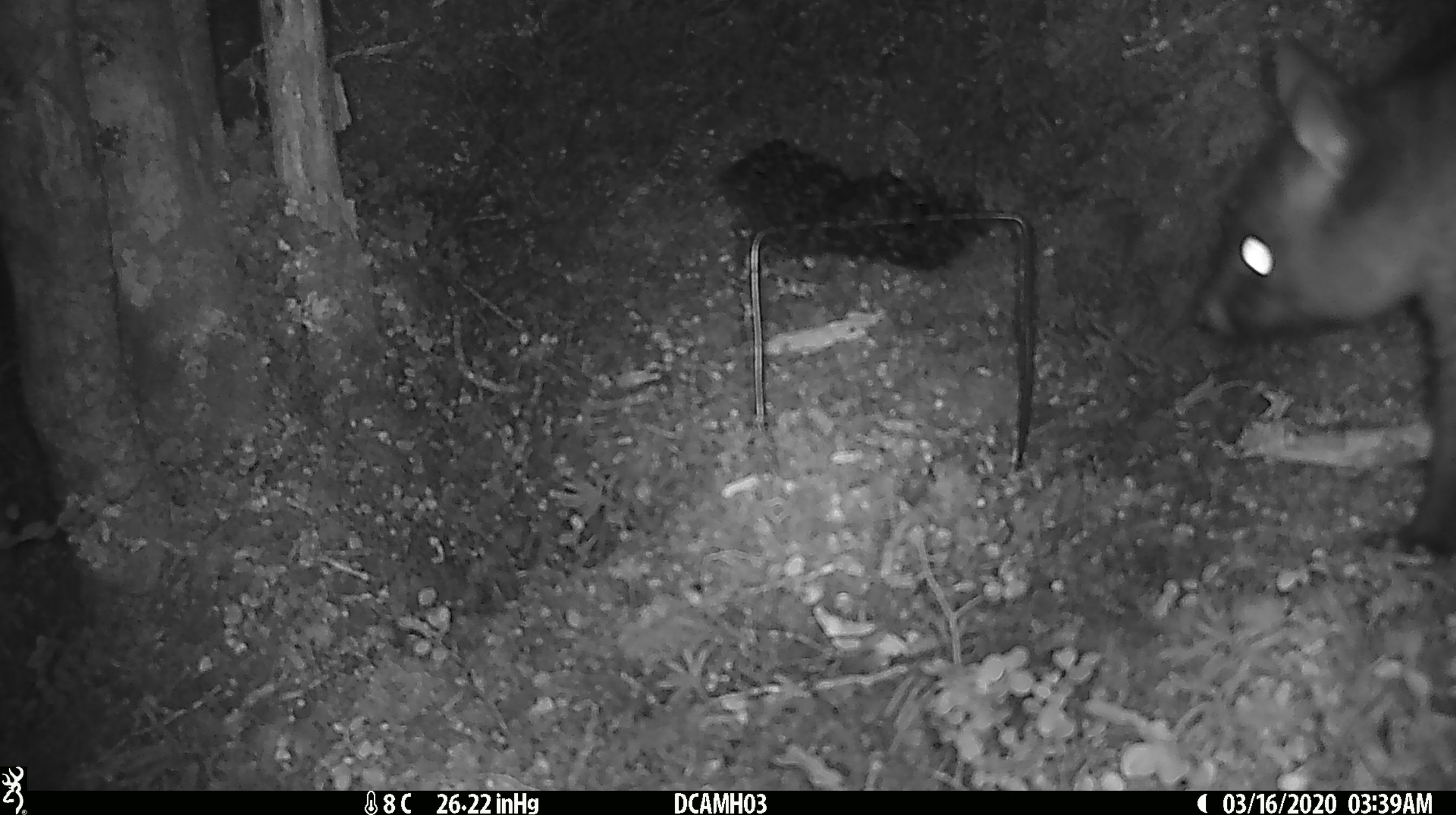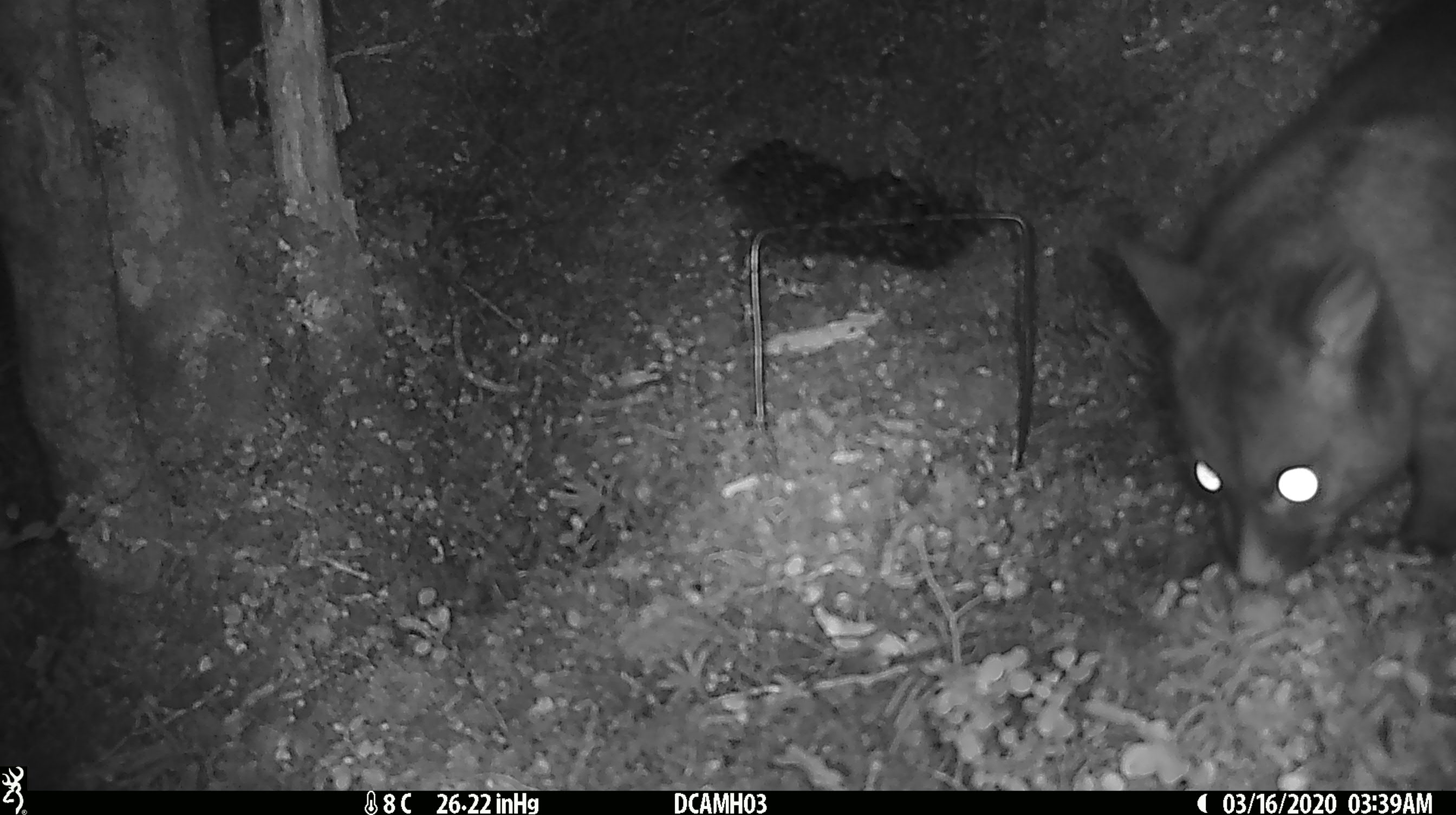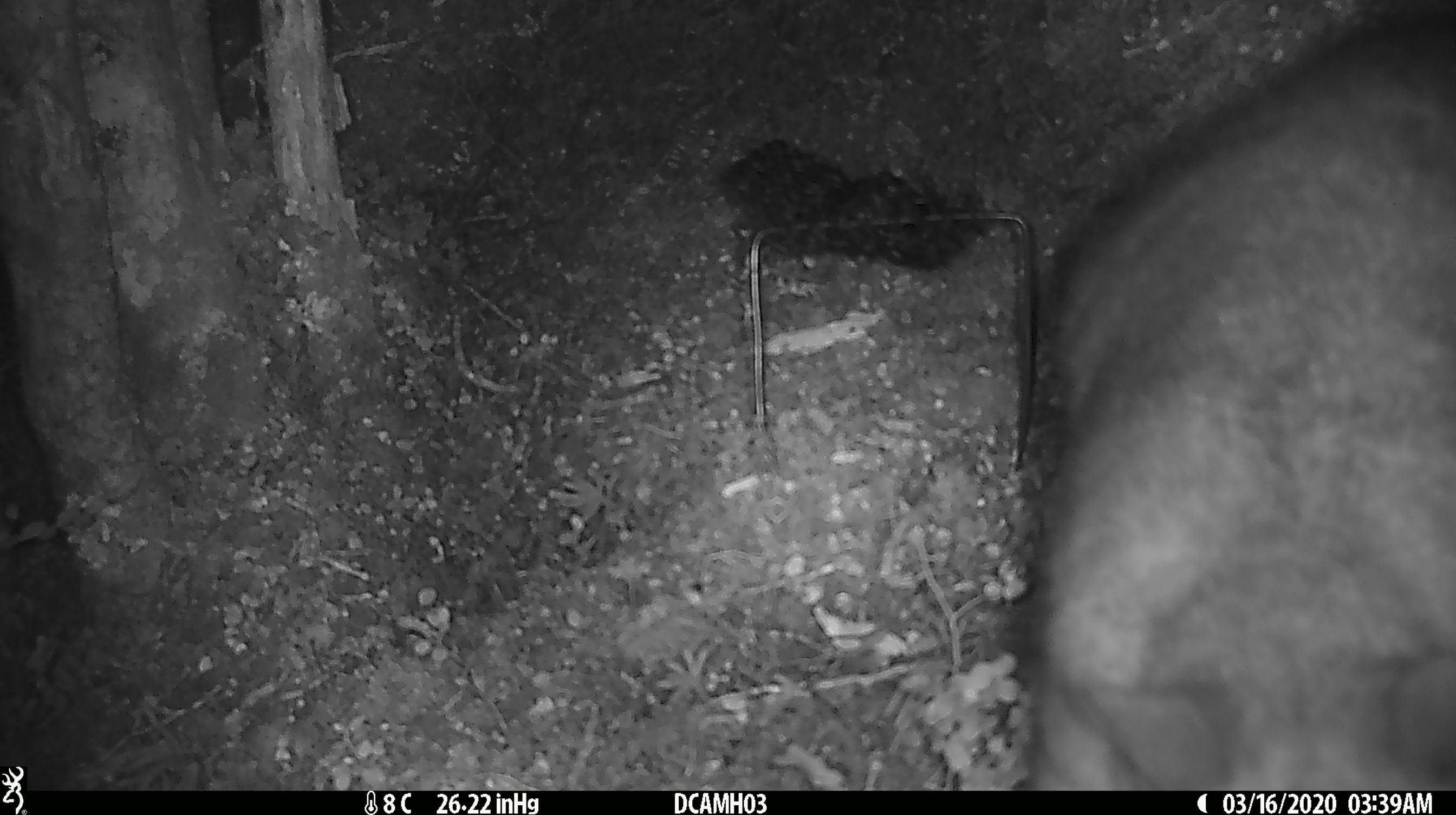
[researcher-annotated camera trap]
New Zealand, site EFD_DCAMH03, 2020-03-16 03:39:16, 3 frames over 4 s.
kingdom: Animalia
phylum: Chordata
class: Mammalia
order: Diprotodontia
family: Phalangeridae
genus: Trichosurus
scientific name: Trichosurus vulpecula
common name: common brushtail possum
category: possum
Possum (common brushtail possum) (Trichosurus vulpecula).